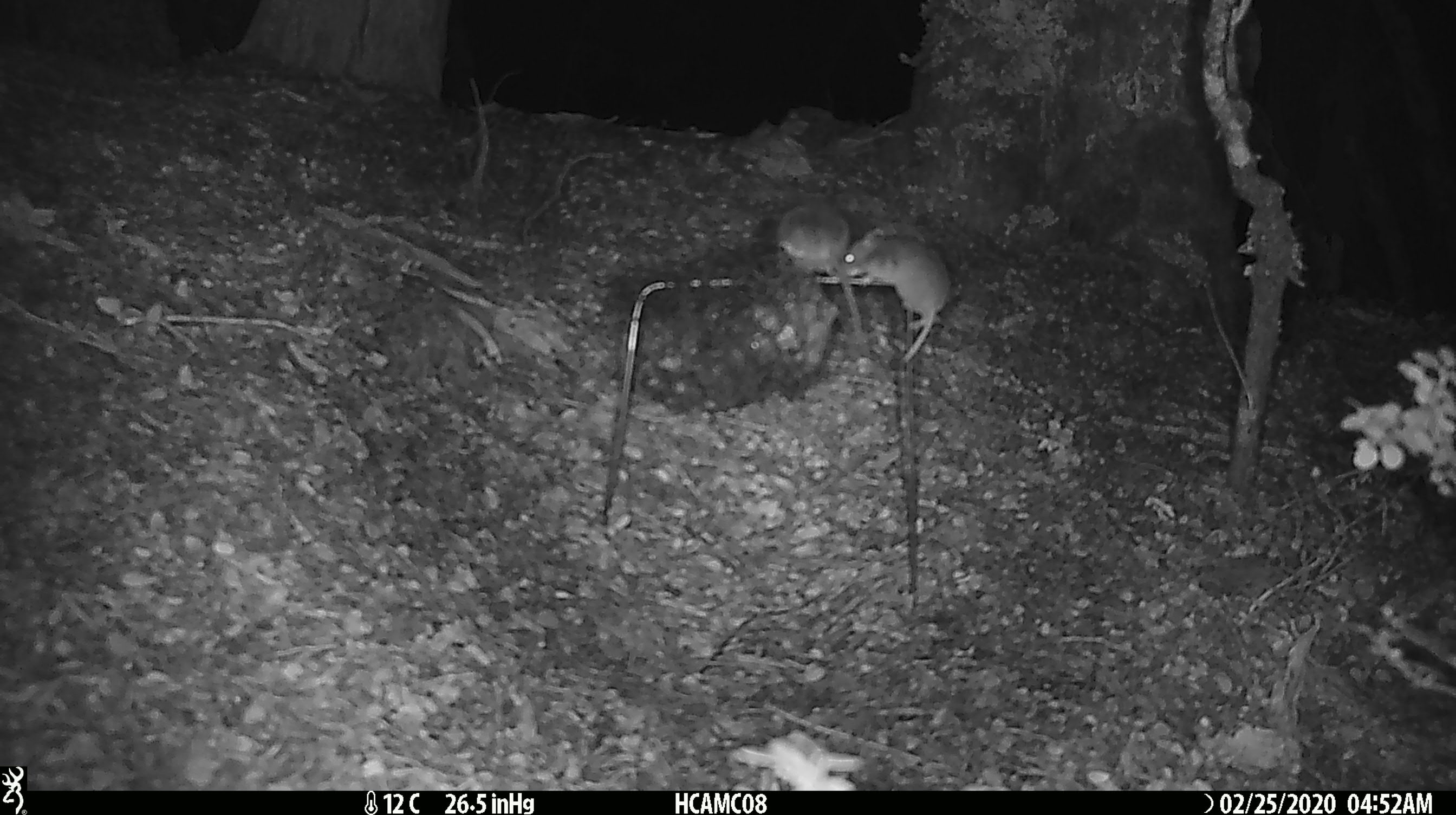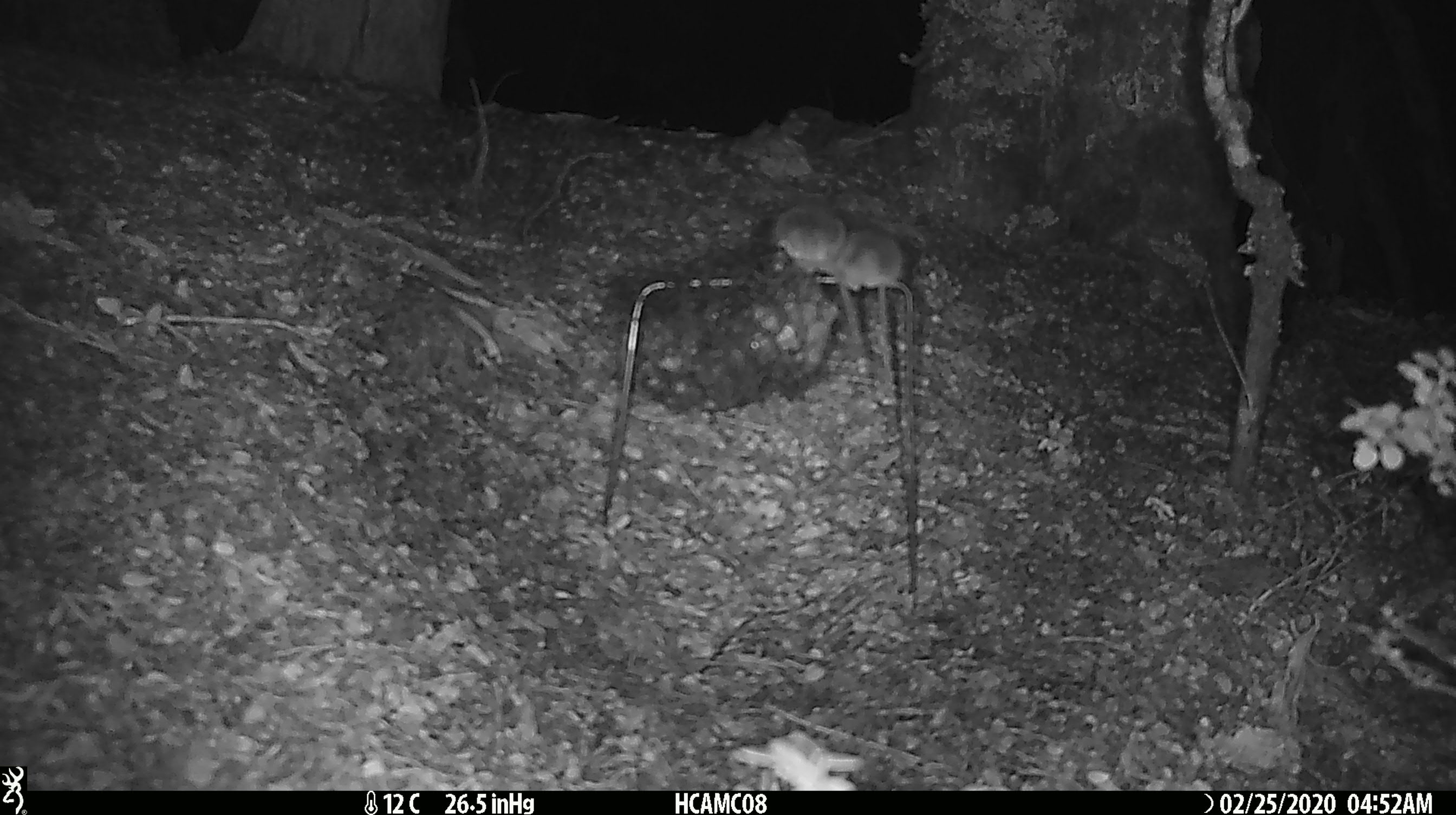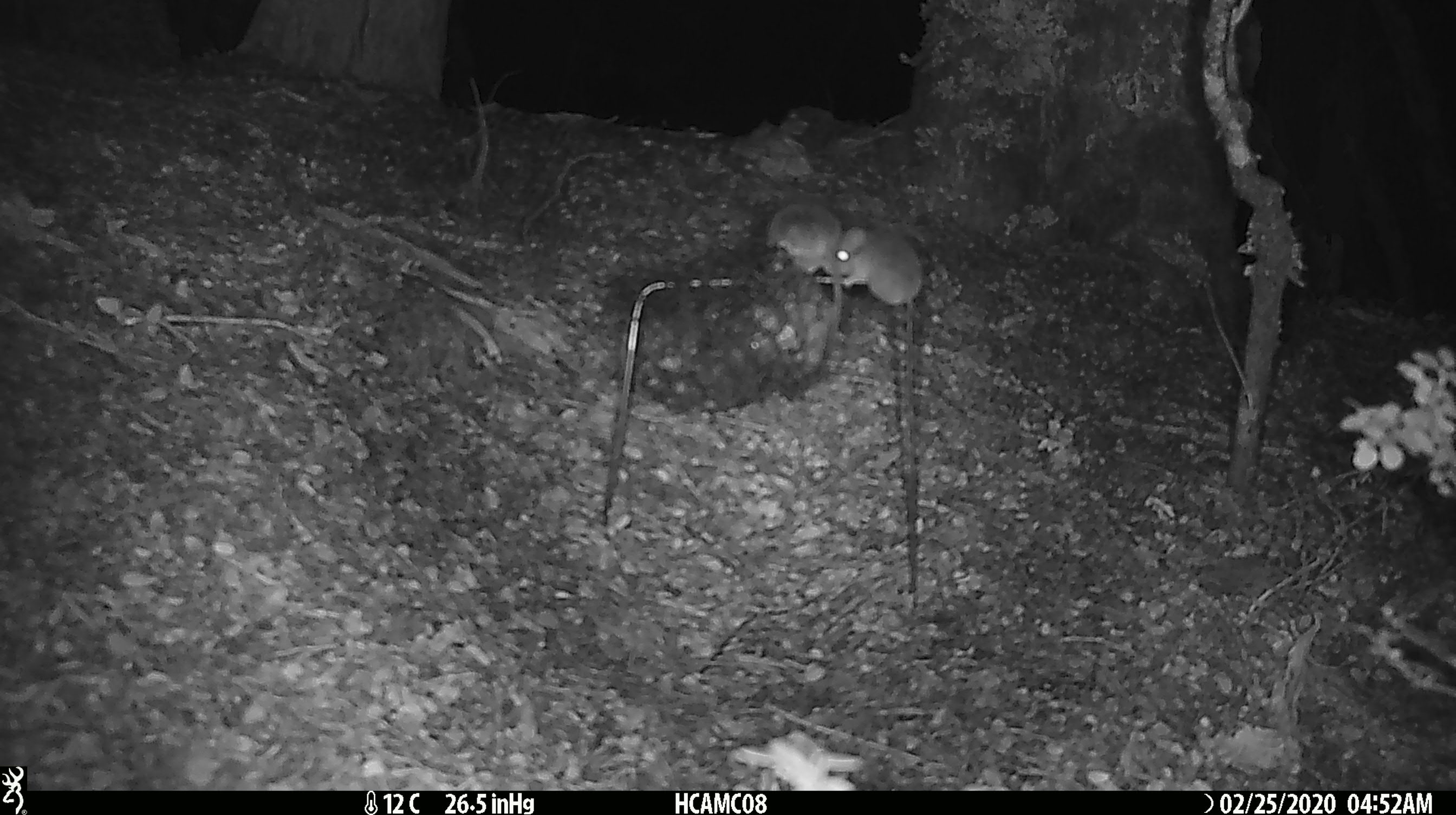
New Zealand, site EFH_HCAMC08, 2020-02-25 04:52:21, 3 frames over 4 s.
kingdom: Animalia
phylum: Chordata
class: Mammalia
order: Rodentia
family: Muridae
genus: Mus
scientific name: Mus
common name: mouse